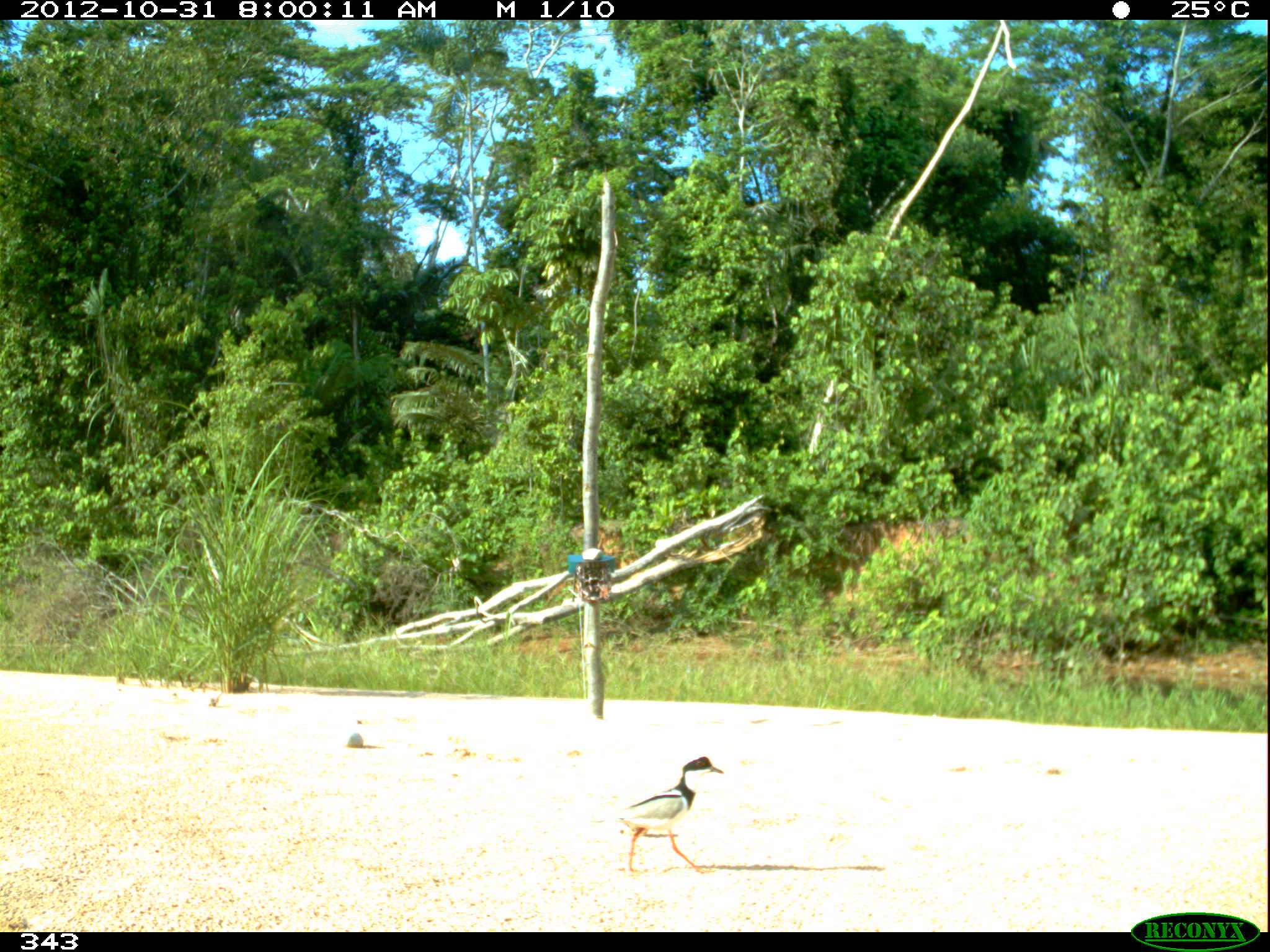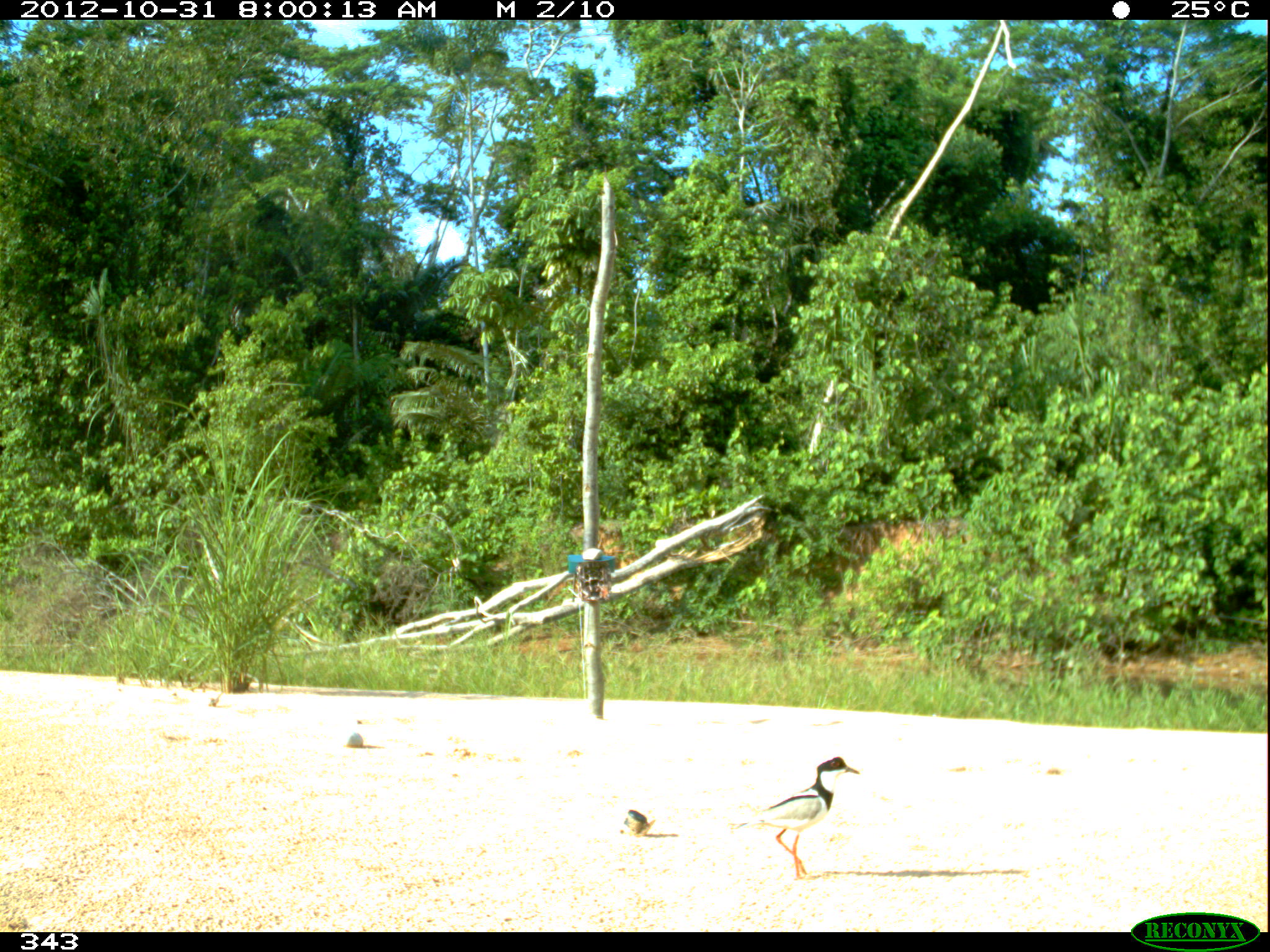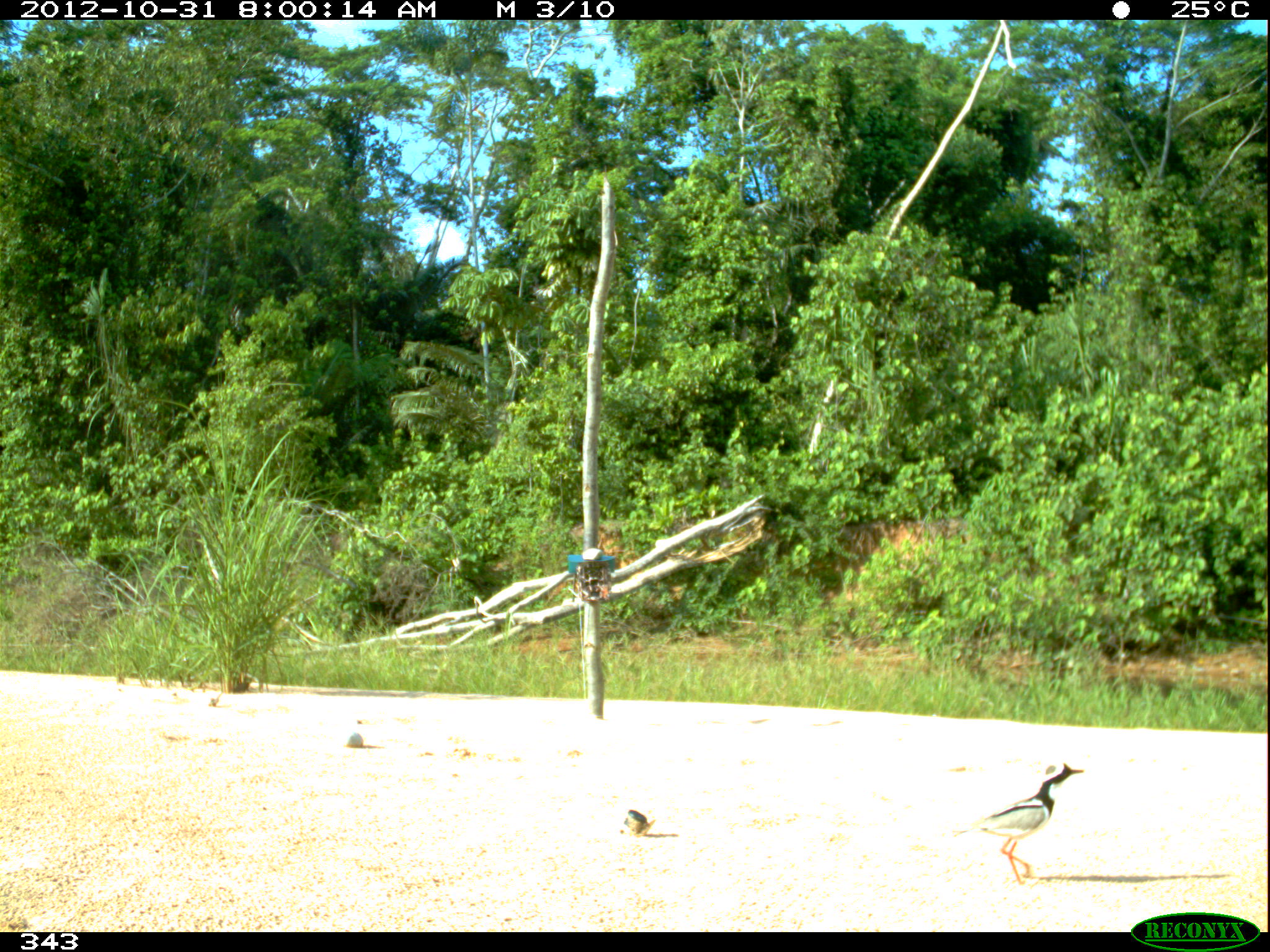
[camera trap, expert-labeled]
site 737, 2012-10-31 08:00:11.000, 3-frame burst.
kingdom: Animalia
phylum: Chordata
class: Aves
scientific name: Aves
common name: bird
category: unknown bird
Unknown bird (bird) (Aves).